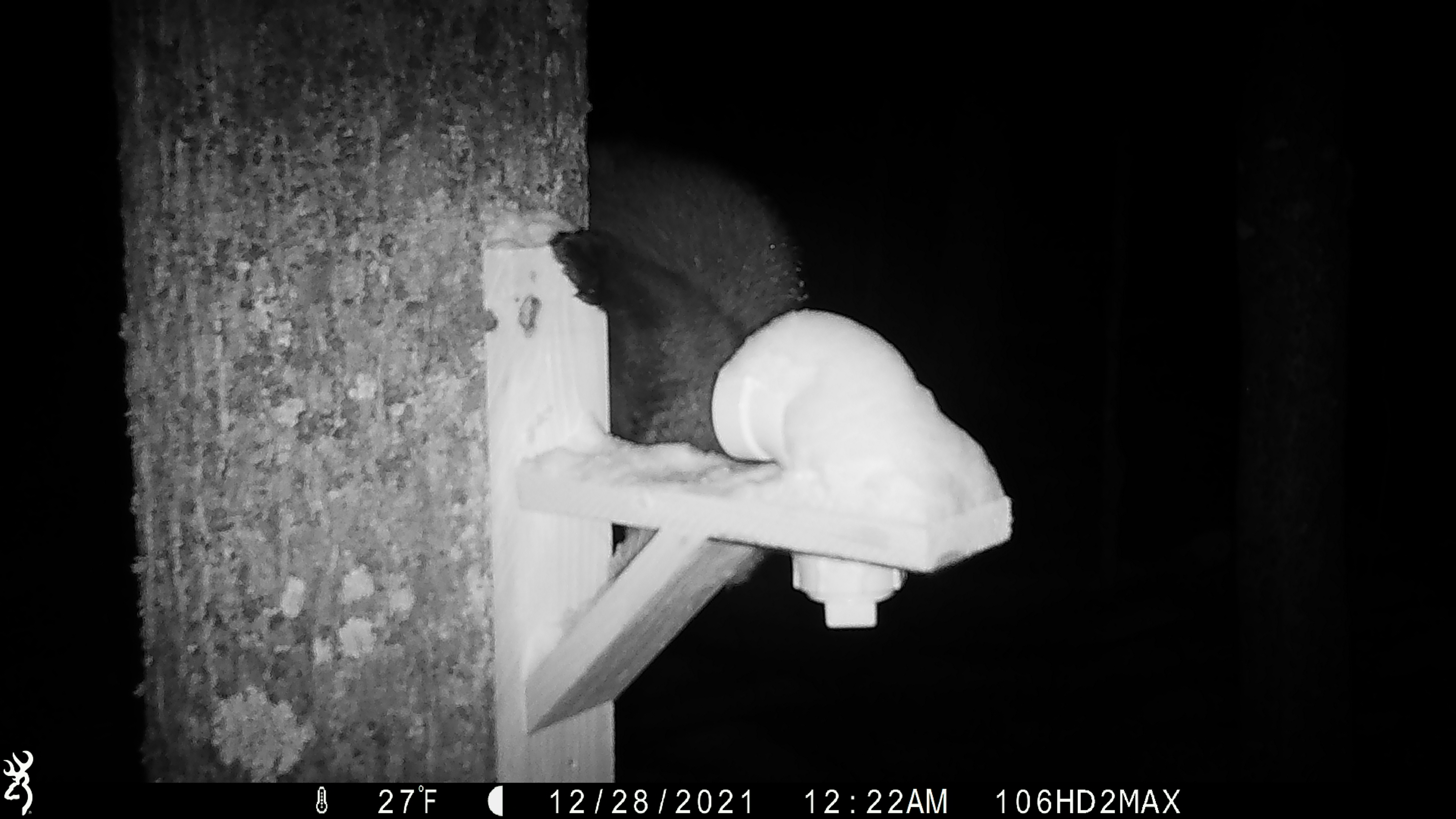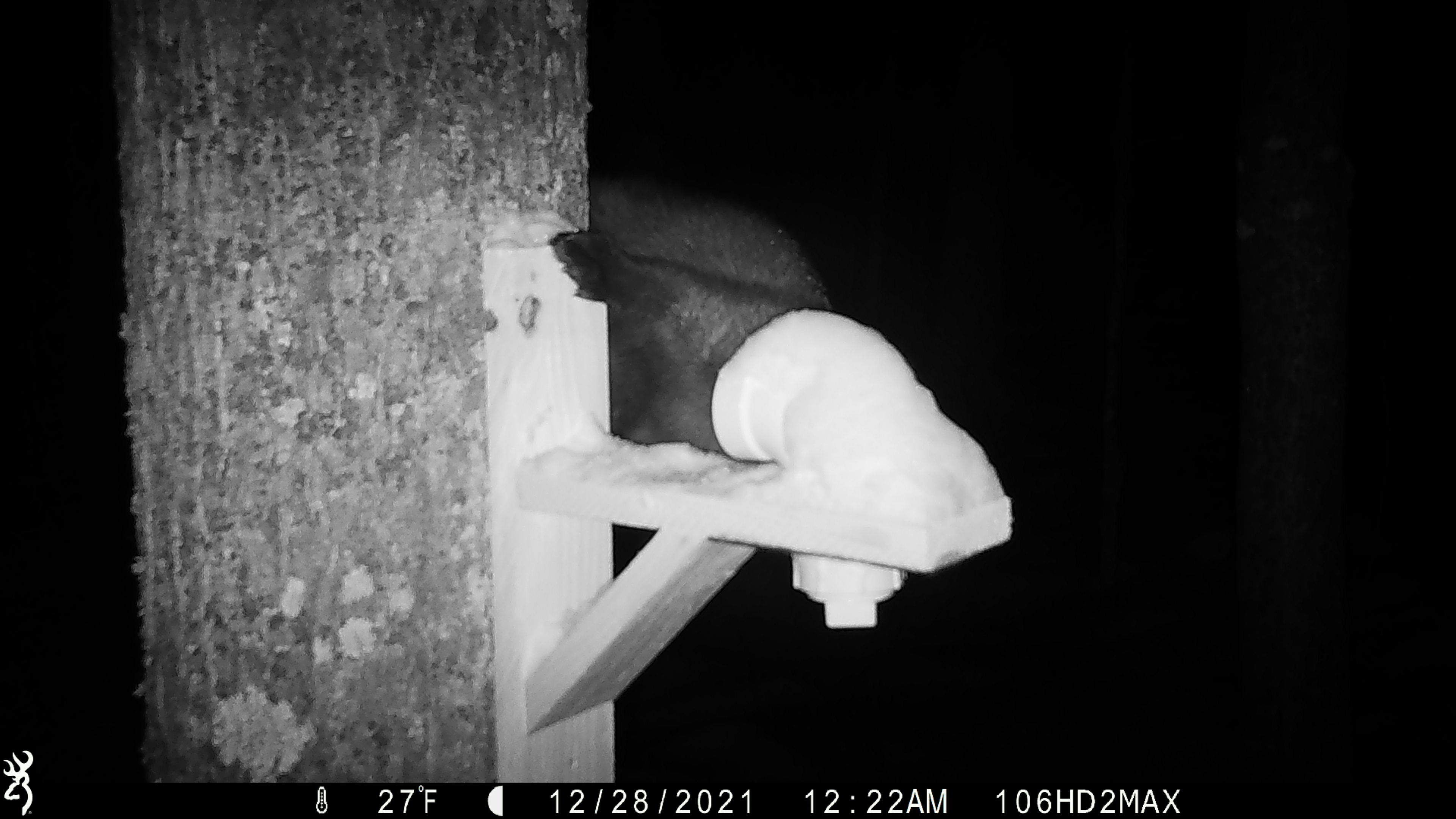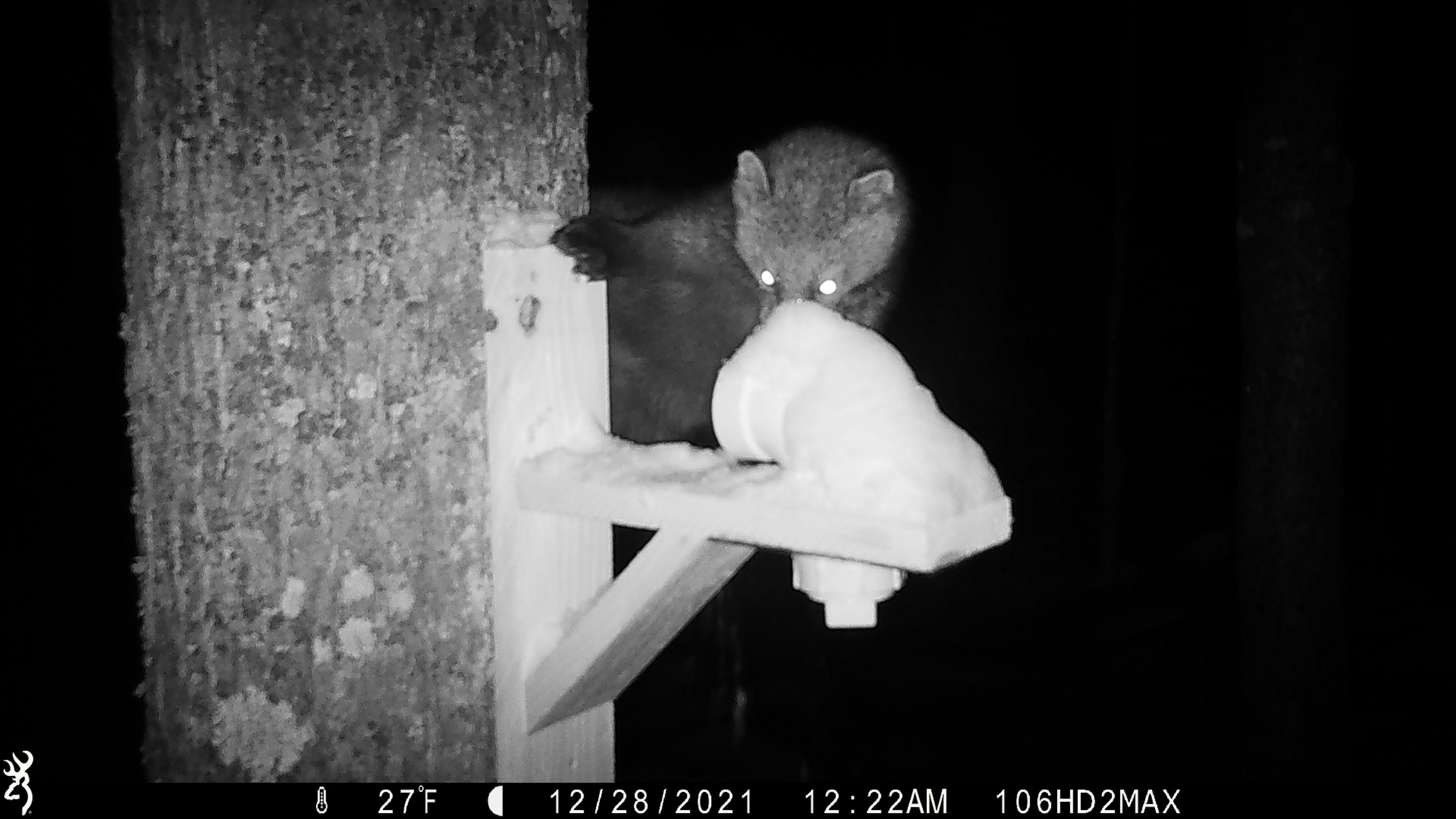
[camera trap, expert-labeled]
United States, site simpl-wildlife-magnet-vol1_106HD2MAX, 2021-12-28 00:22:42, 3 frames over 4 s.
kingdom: Animalia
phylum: Chordata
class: Mammalia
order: Carnivora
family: Mustelidae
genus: Pekania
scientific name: Pekania pennanti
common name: fisher